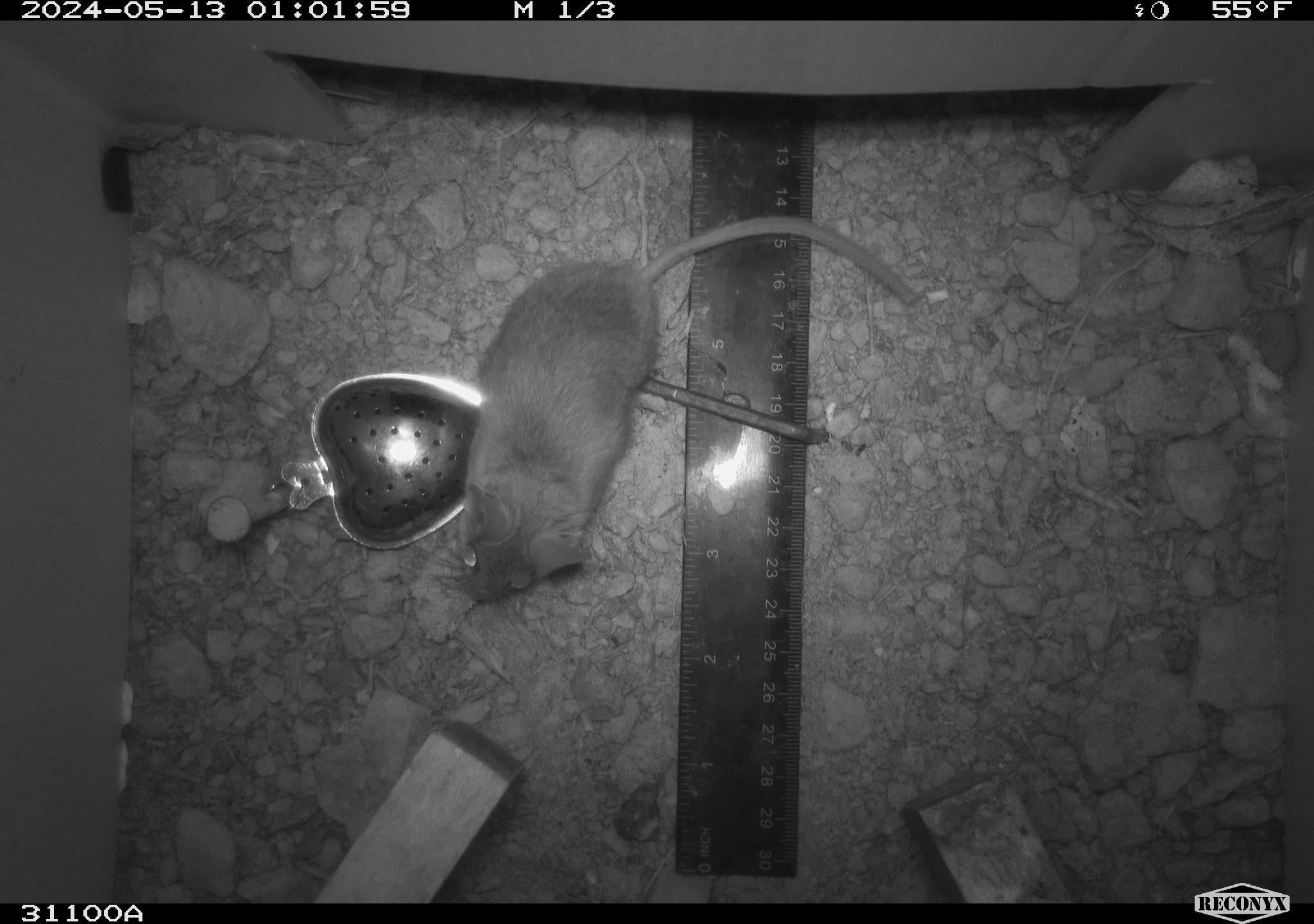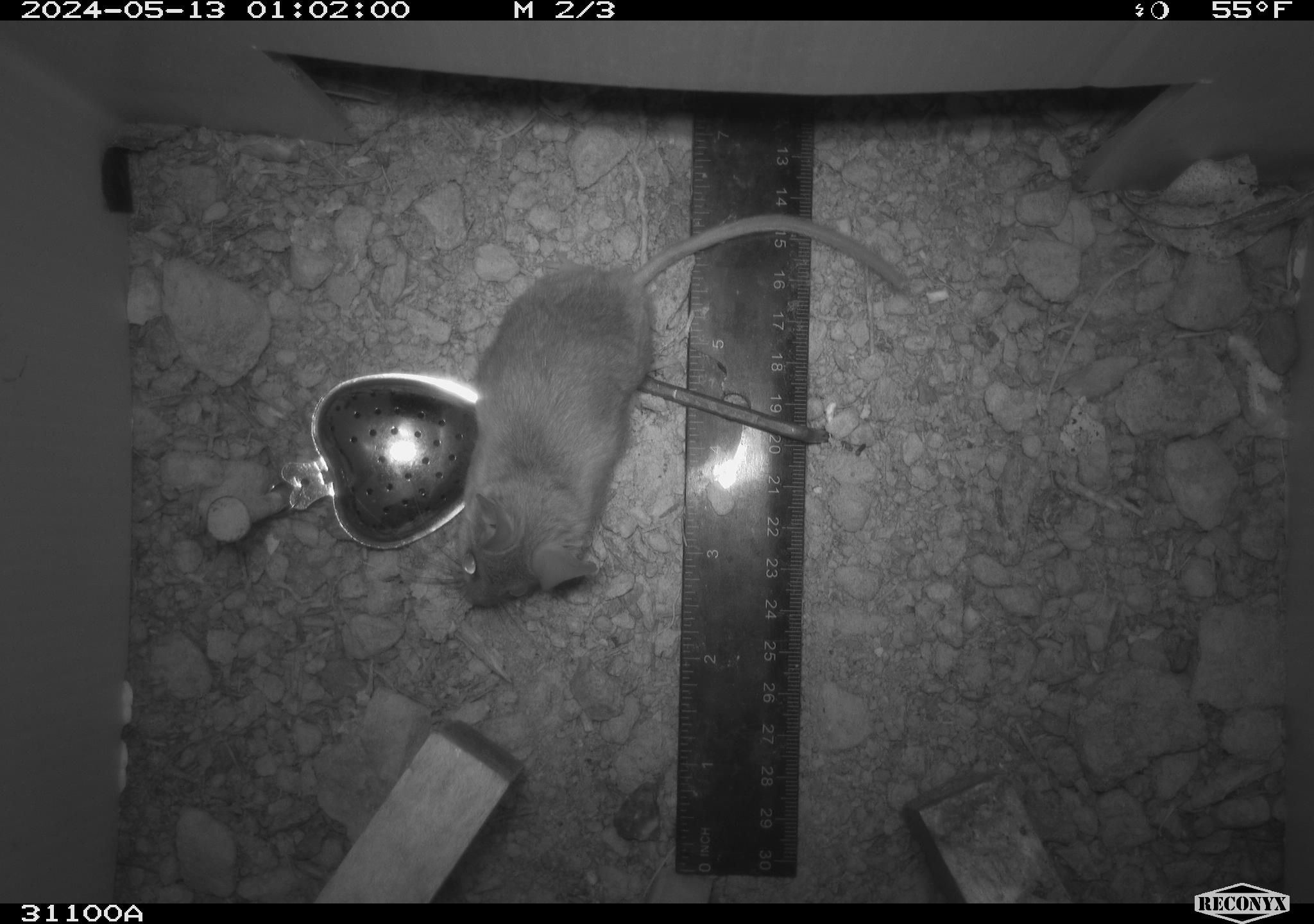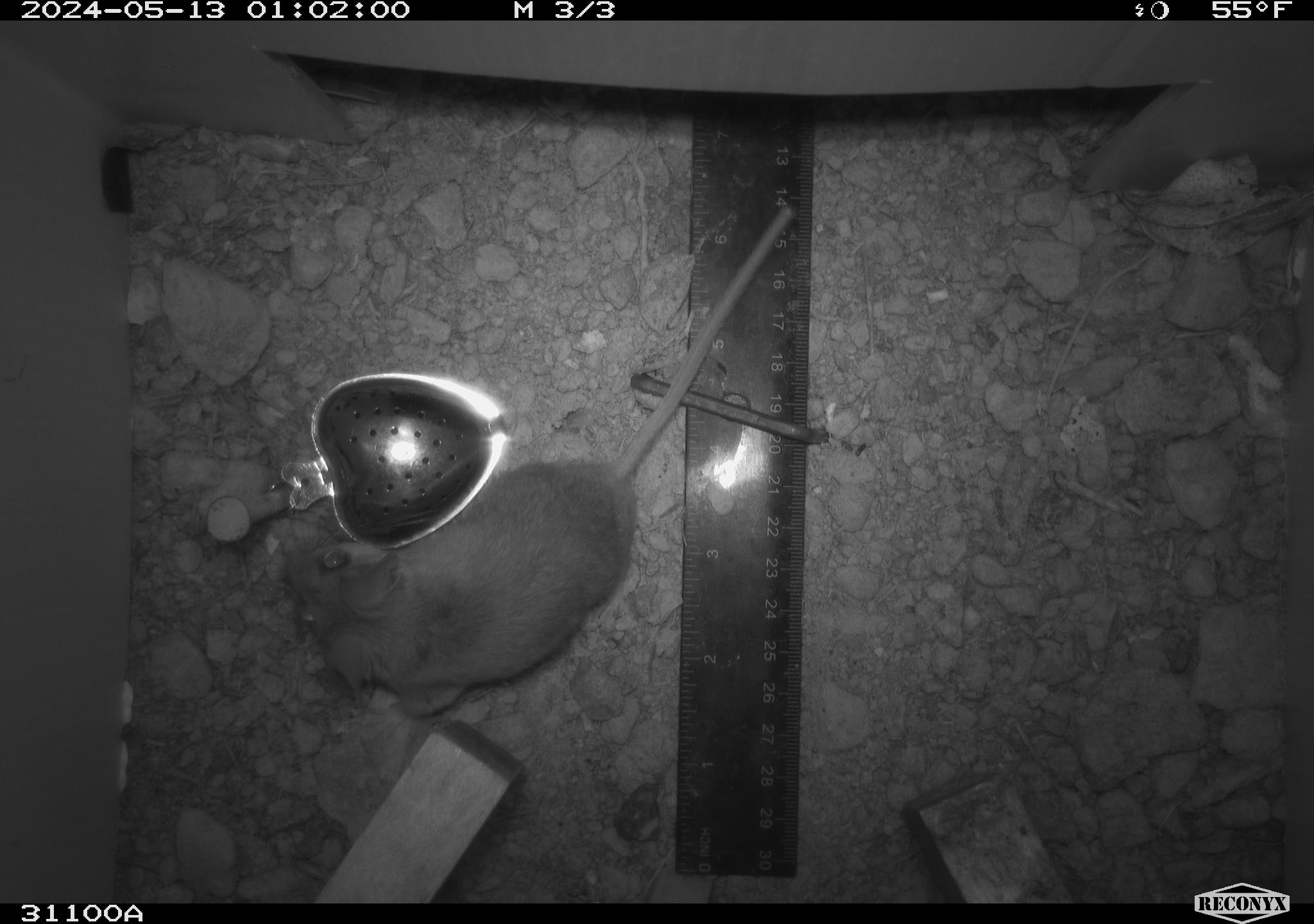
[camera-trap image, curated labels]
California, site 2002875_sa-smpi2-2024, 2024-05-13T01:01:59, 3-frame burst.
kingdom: Animalia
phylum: Chordata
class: Mammalia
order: Rodentia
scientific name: Rodentia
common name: rodent